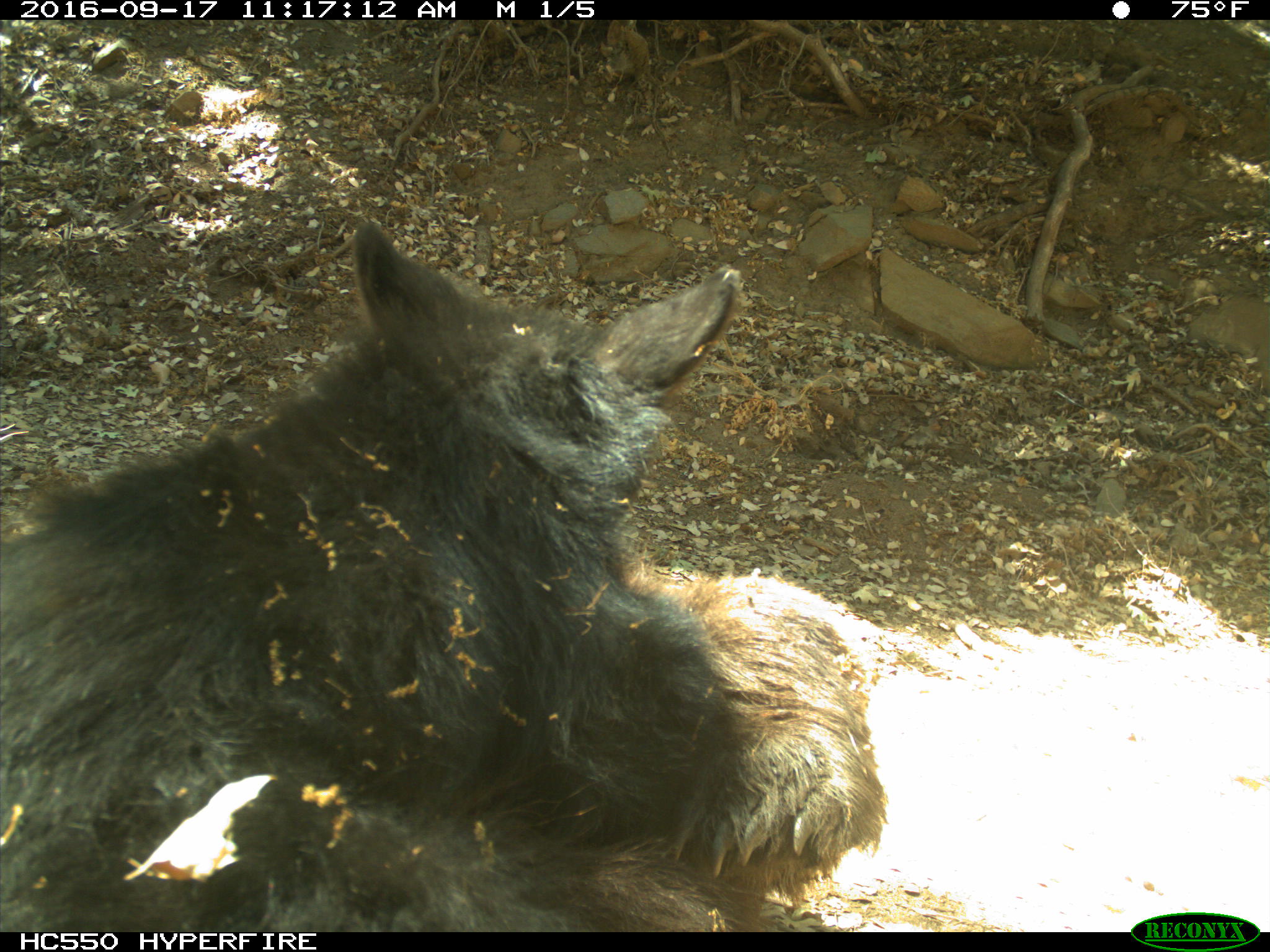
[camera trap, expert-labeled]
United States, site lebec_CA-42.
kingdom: Animalia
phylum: Chordata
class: Mammalia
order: Carnivora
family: Ursidae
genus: Ursus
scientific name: Ursus americanus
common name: american black bear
Ursus americanus (american black bear).